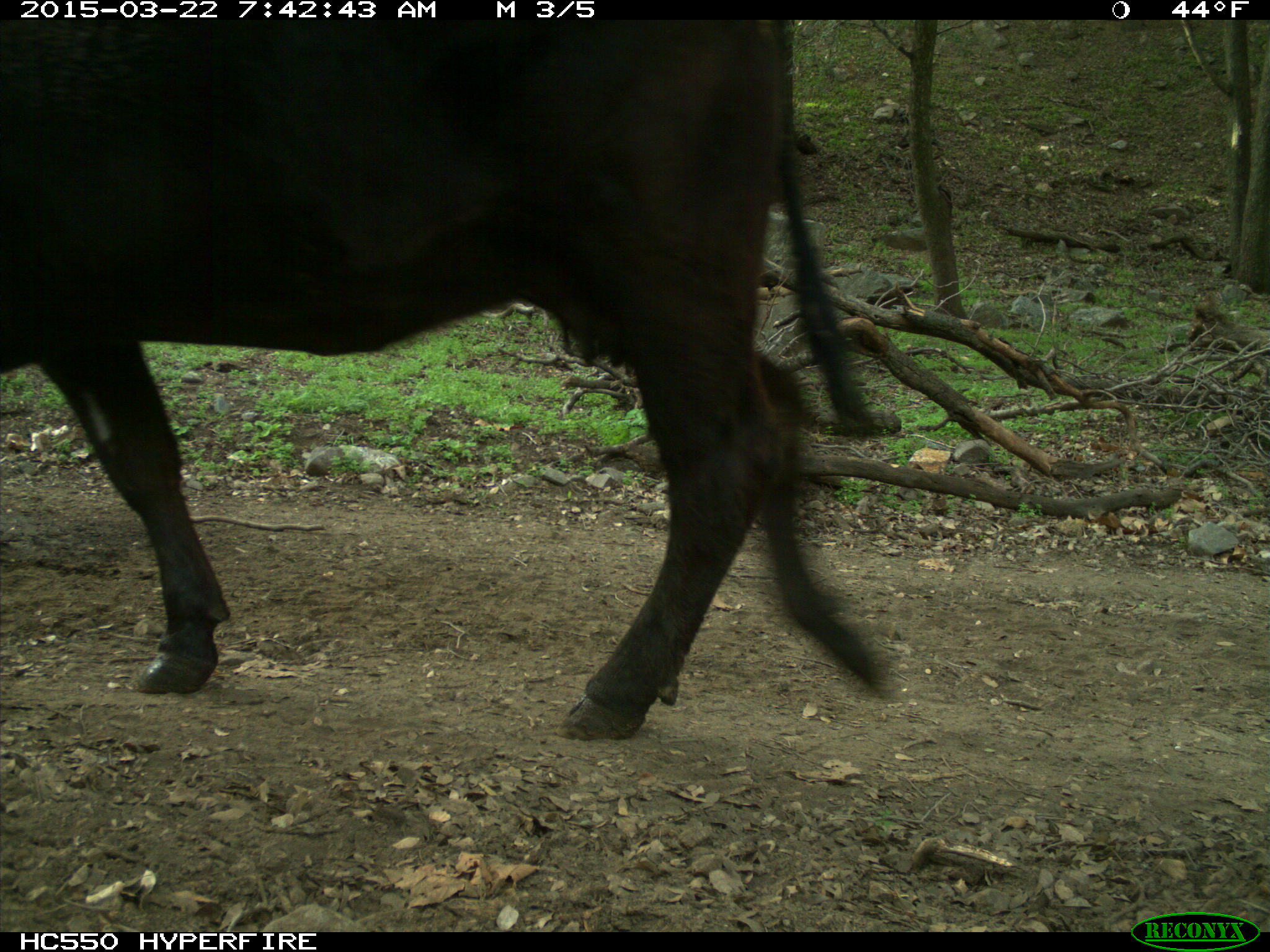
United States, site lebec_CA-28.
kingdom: Animalia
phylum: Chordata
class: Mammalia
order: Artiodactyla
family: Bovidae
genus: Bos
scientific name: Bos taurus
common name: domestic cow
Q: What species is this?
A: Bos taurus (domestic cow).